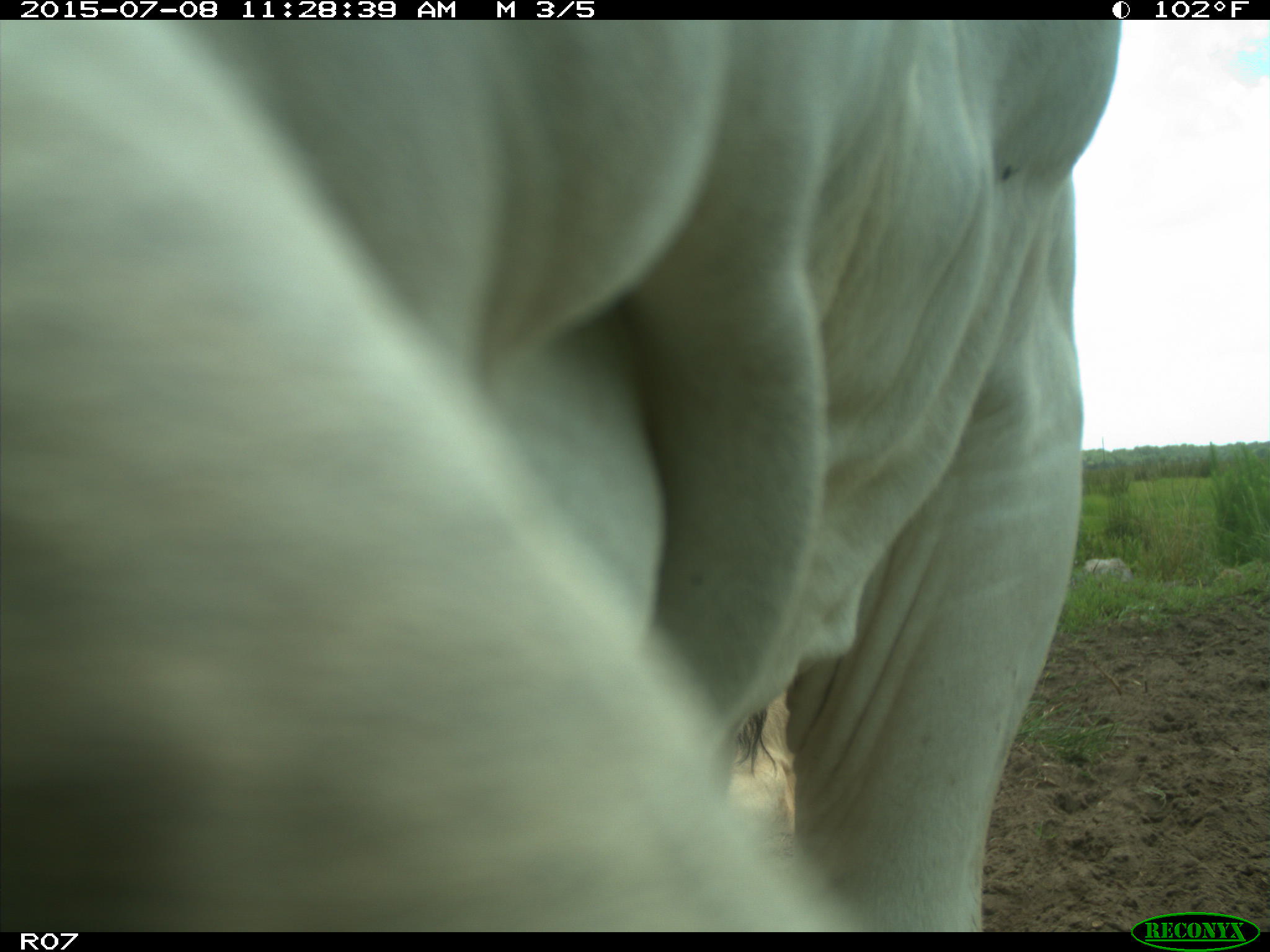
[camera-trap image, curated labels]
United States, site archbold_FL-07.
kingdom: Animalia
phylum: Chordata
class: Mammalia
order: Artiodactyla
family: Bovidae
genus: Bos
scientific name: Bos taurus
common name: domestic cow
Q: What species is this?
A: Bos taurus (domestic cow).